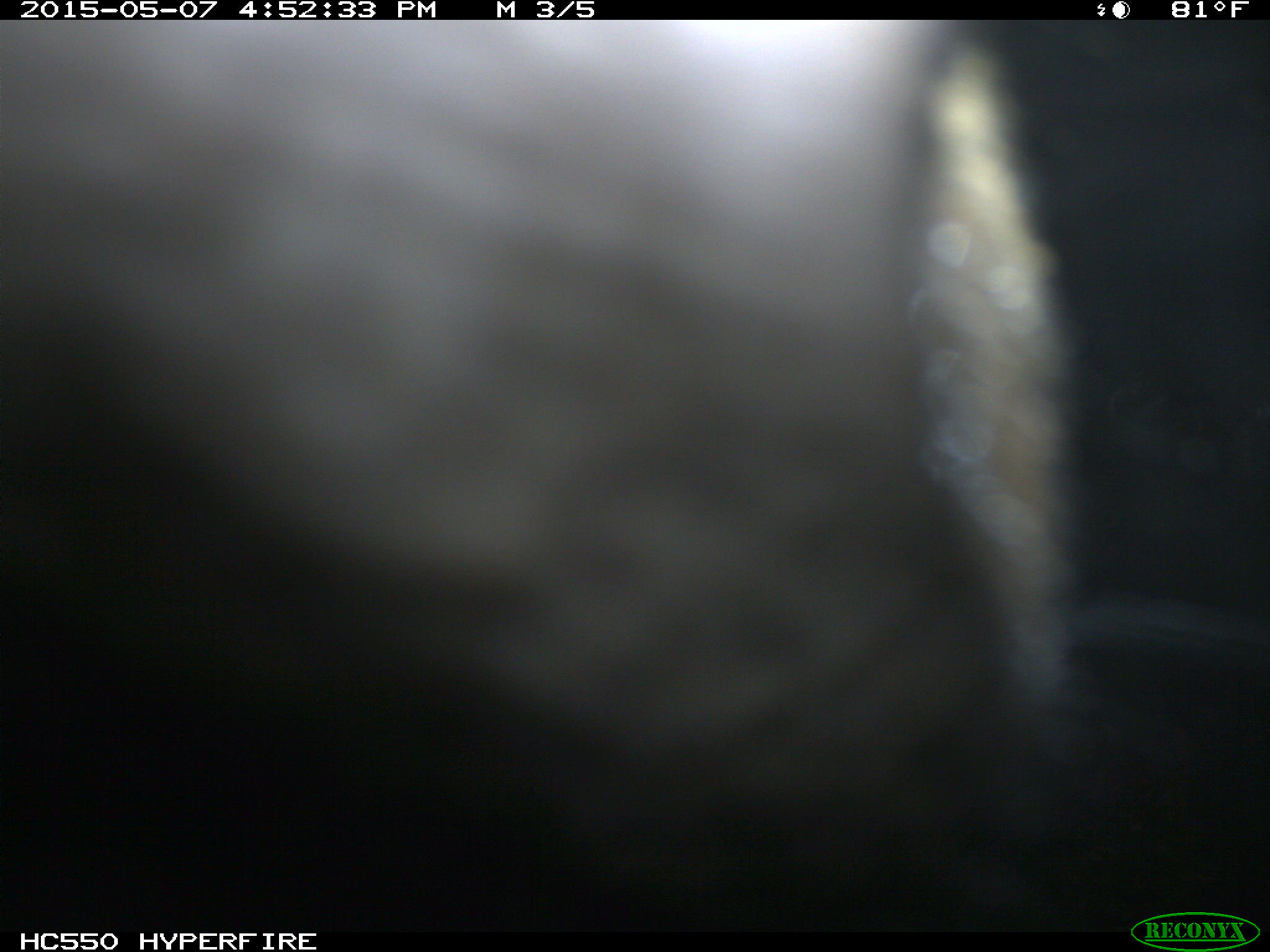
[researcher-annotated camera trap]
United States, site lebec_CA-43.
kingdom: Animalia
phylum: Chordata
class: Mammalia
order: Artiodactyla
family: Bovidae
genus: Bos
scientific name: Bos taurus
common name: domestic cow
Bos taurus (domestic cow).